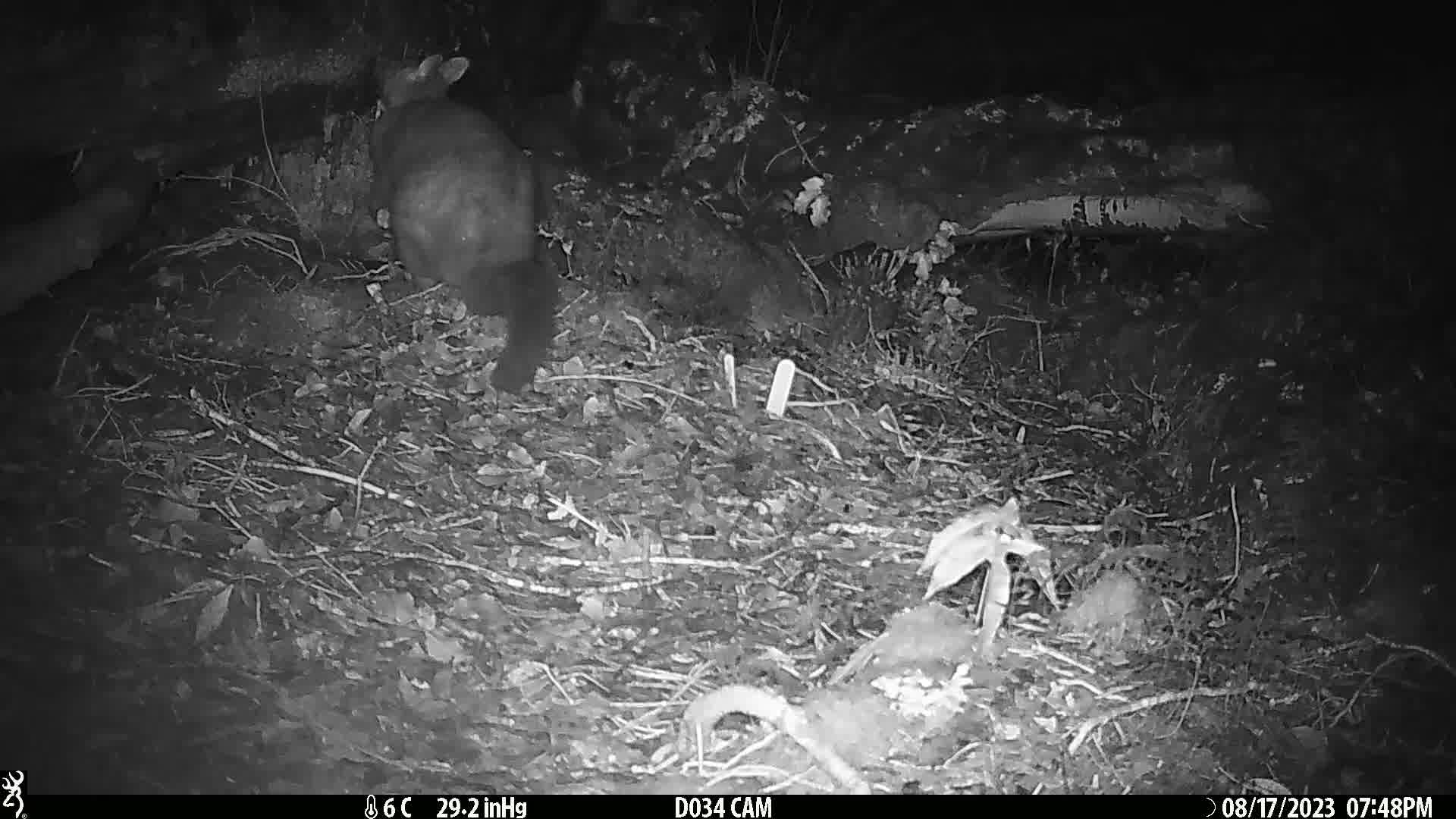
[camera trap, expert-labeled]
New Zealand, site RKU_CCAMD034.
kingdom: Animalia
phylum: Chordata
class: Mammalia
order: Diprotodontia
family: Phalangeridae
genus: Trichosurus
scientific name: Trichosurus vulpecula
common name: common brushtail possum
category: possum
Possum (common brushtail possum) (Trichosurus vulpecula).